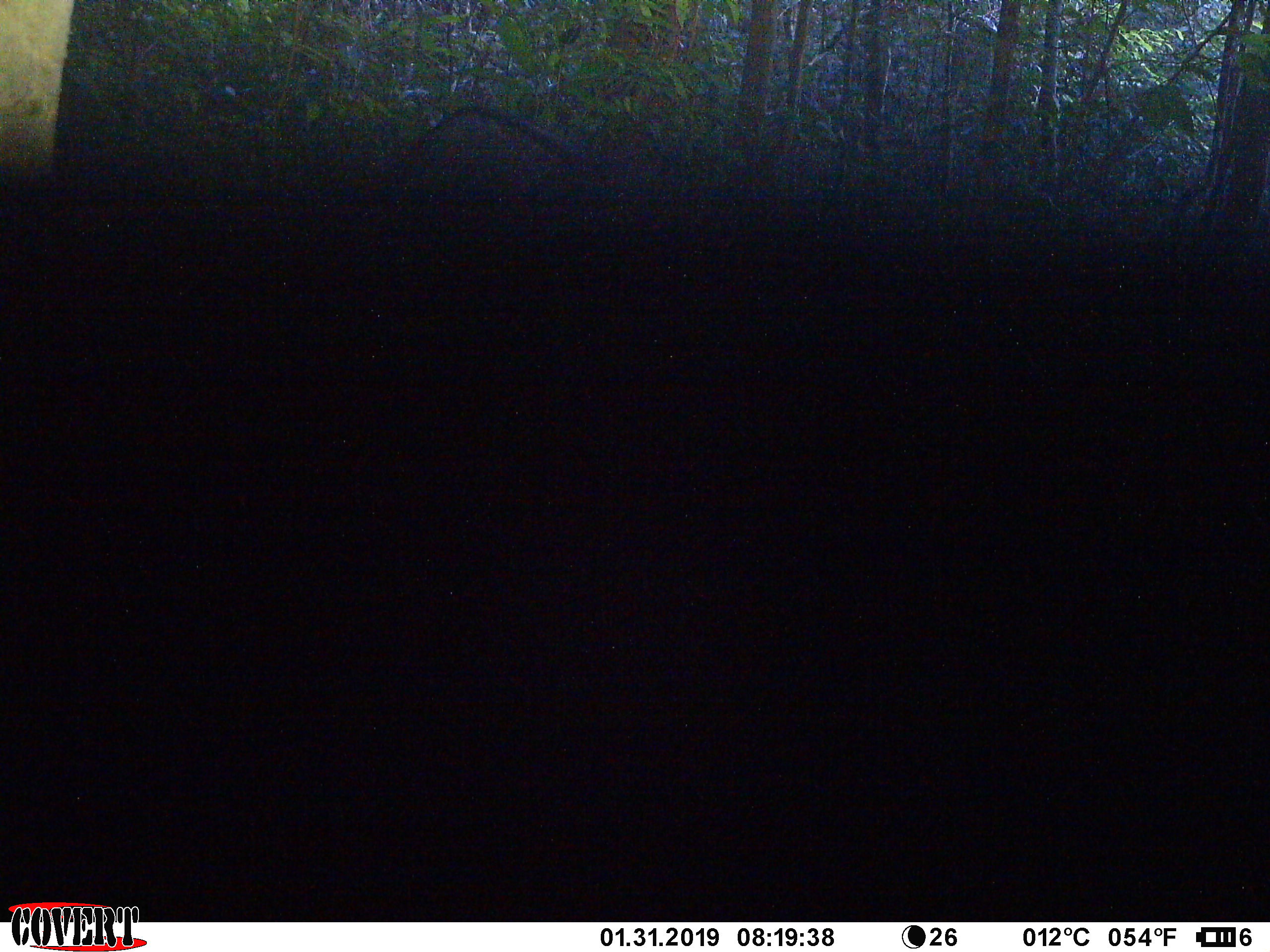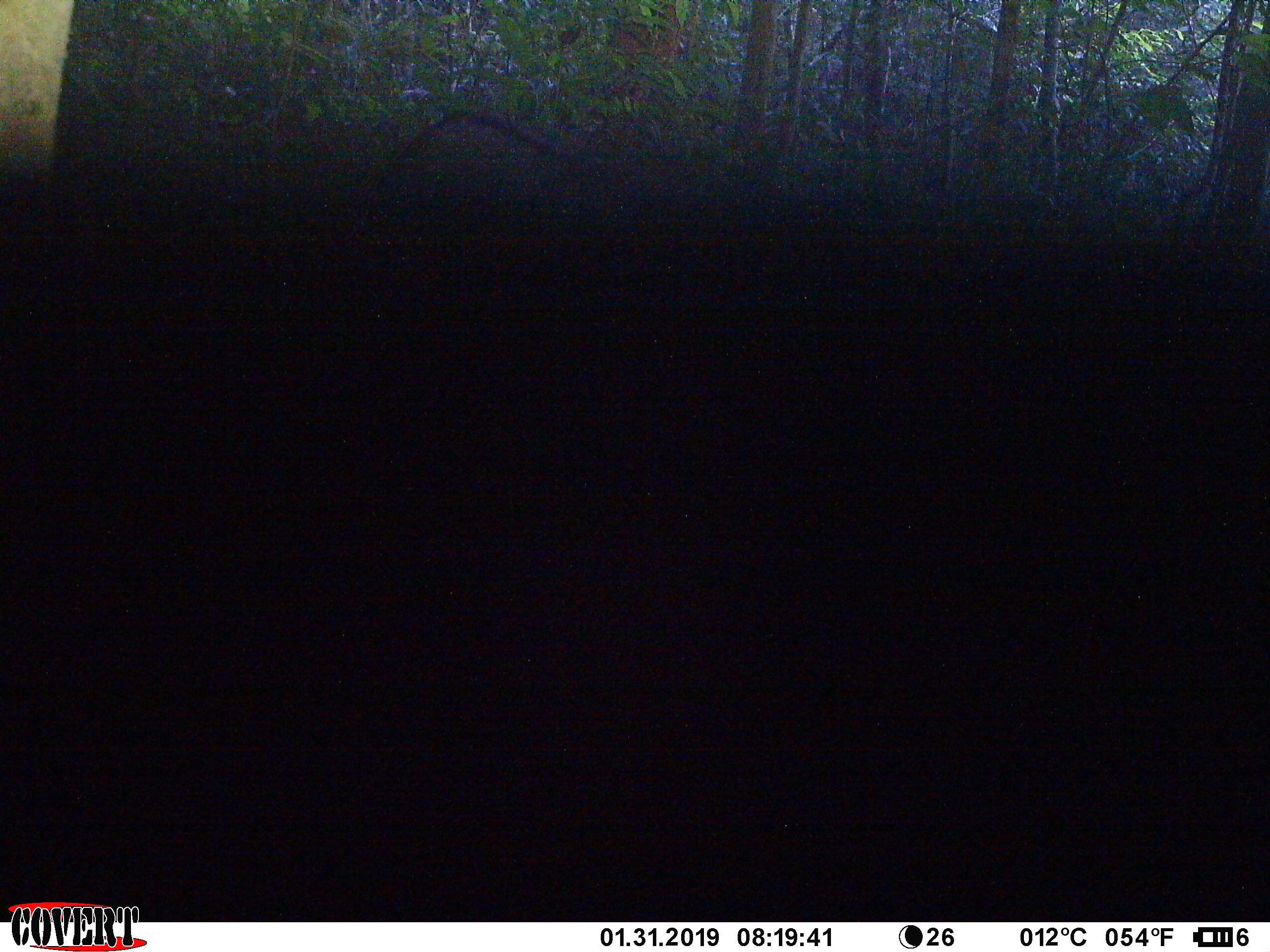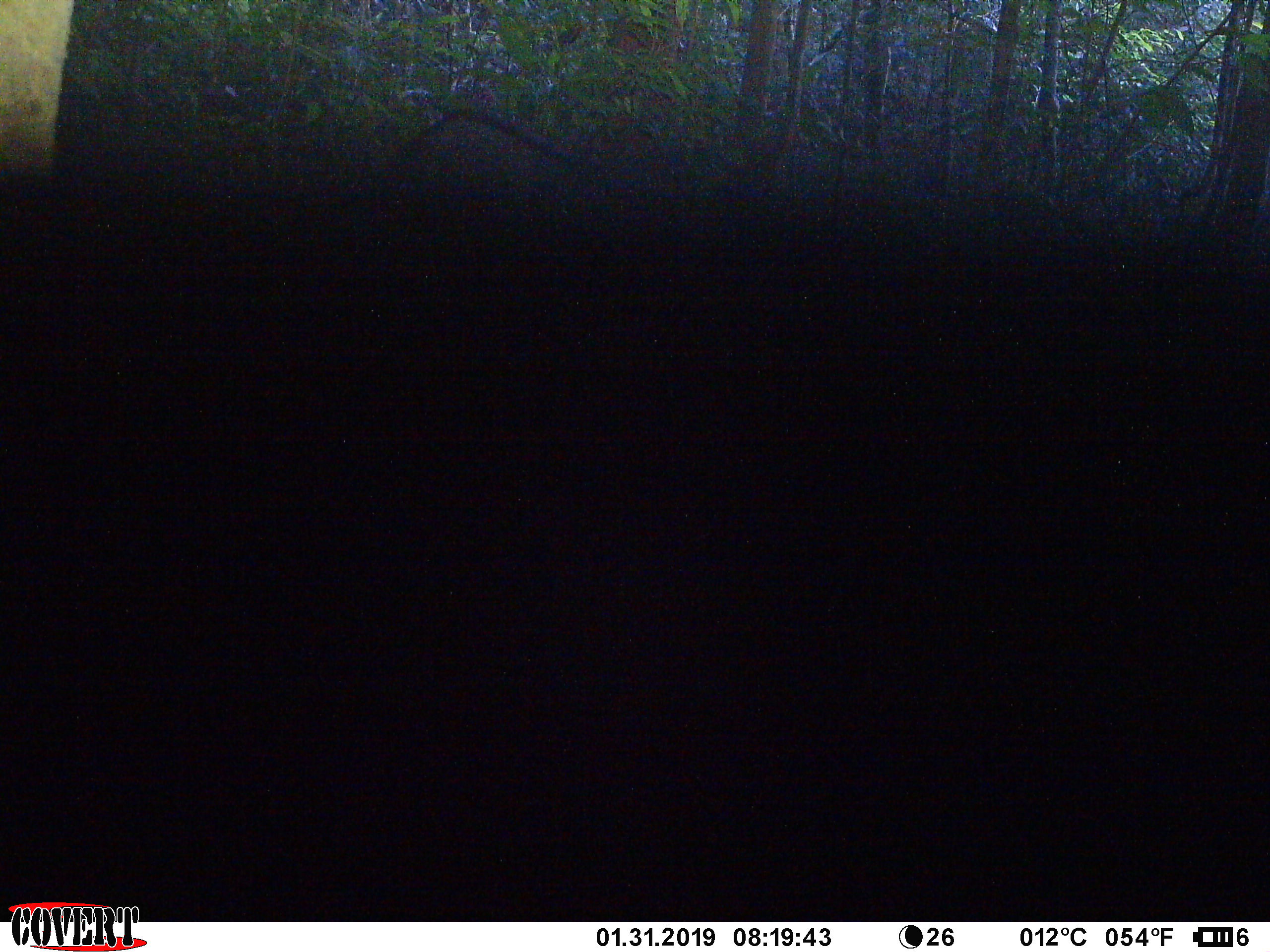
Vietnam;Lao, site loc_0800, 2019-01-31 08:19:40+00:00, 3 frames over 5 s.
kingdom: Animalia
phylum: Chordata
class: Mammalia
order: Artiodactyla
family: Bovidae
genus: Capricornis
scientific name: Capricornis sumatraensis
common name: chinese serow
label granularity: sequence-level